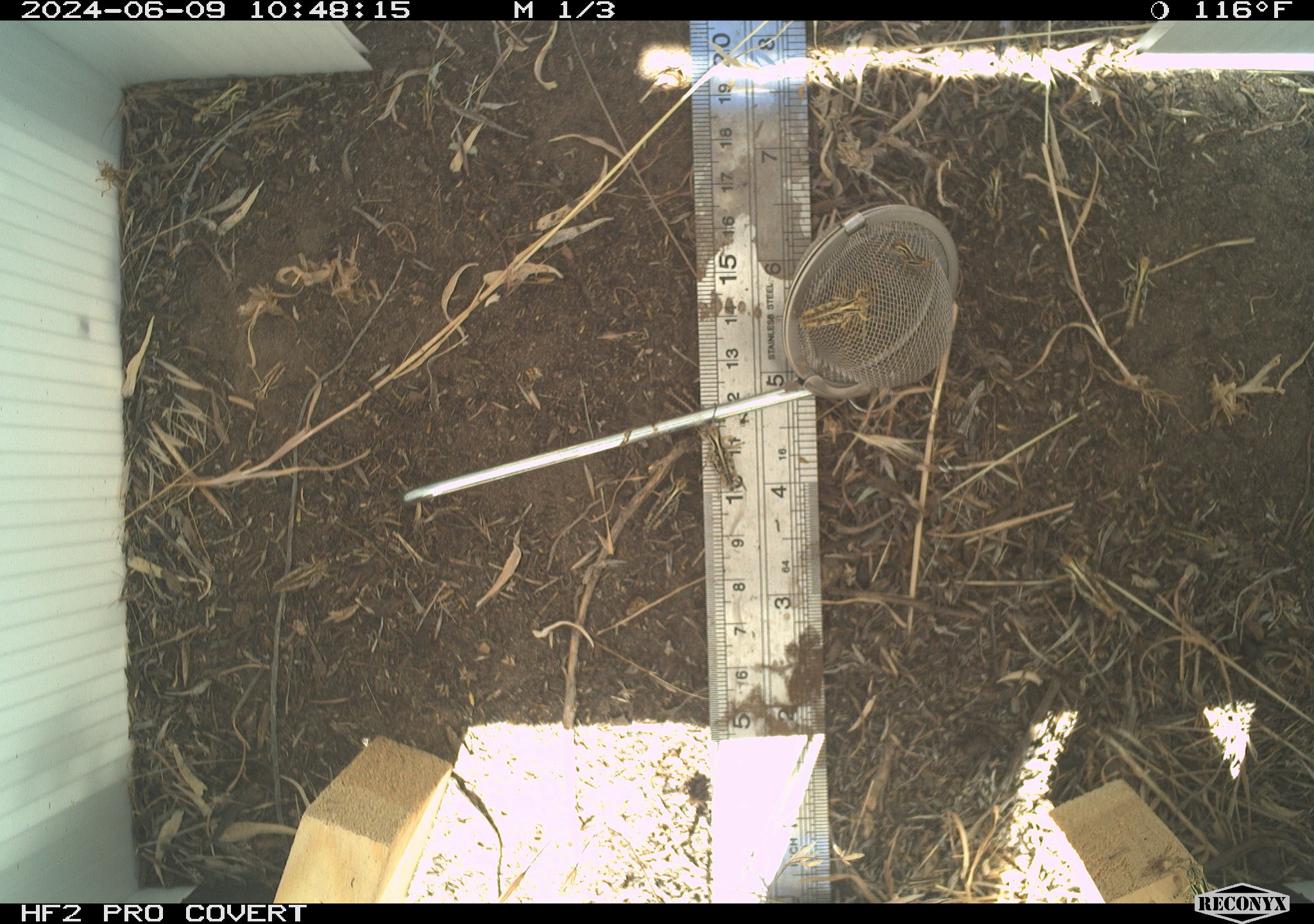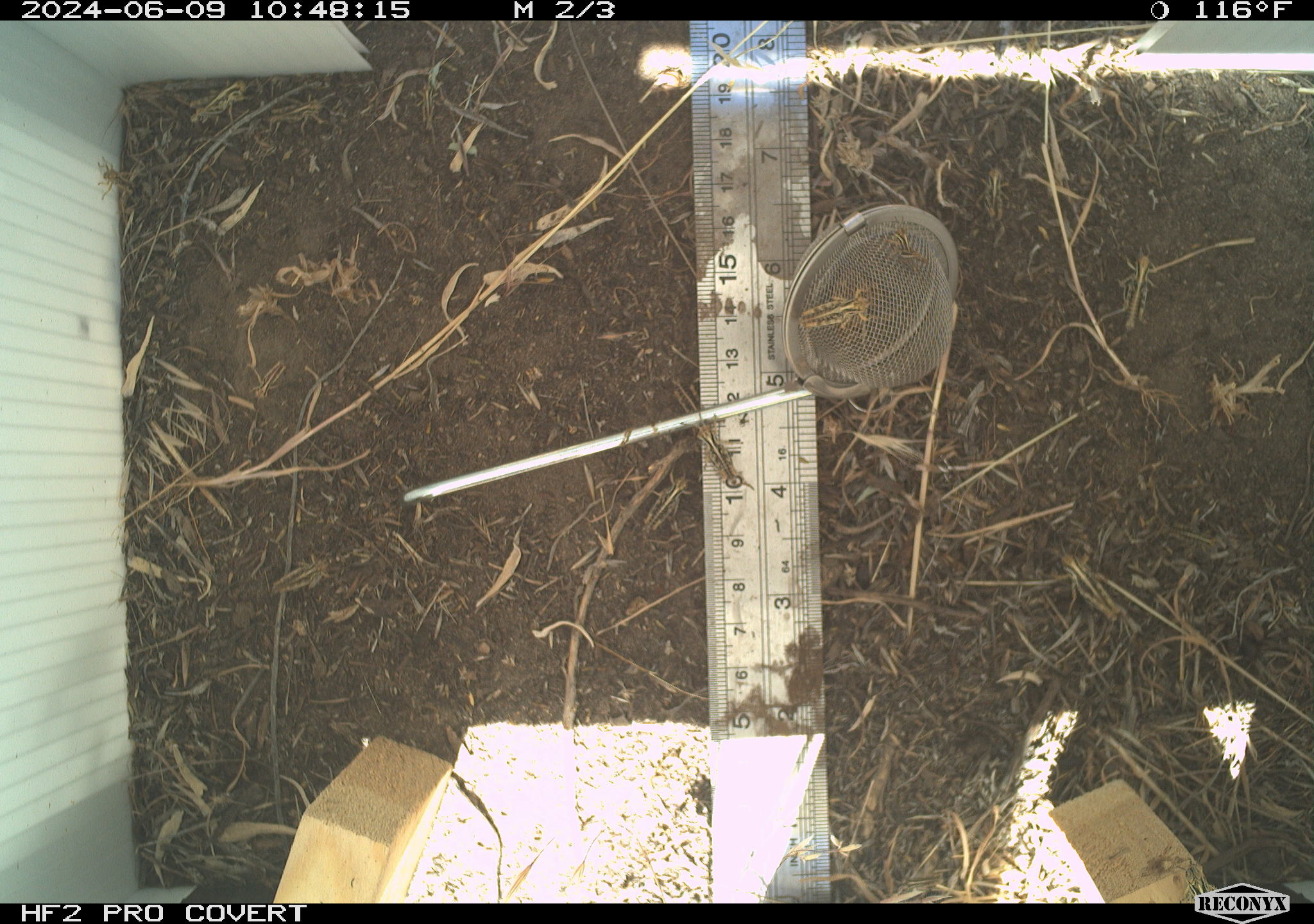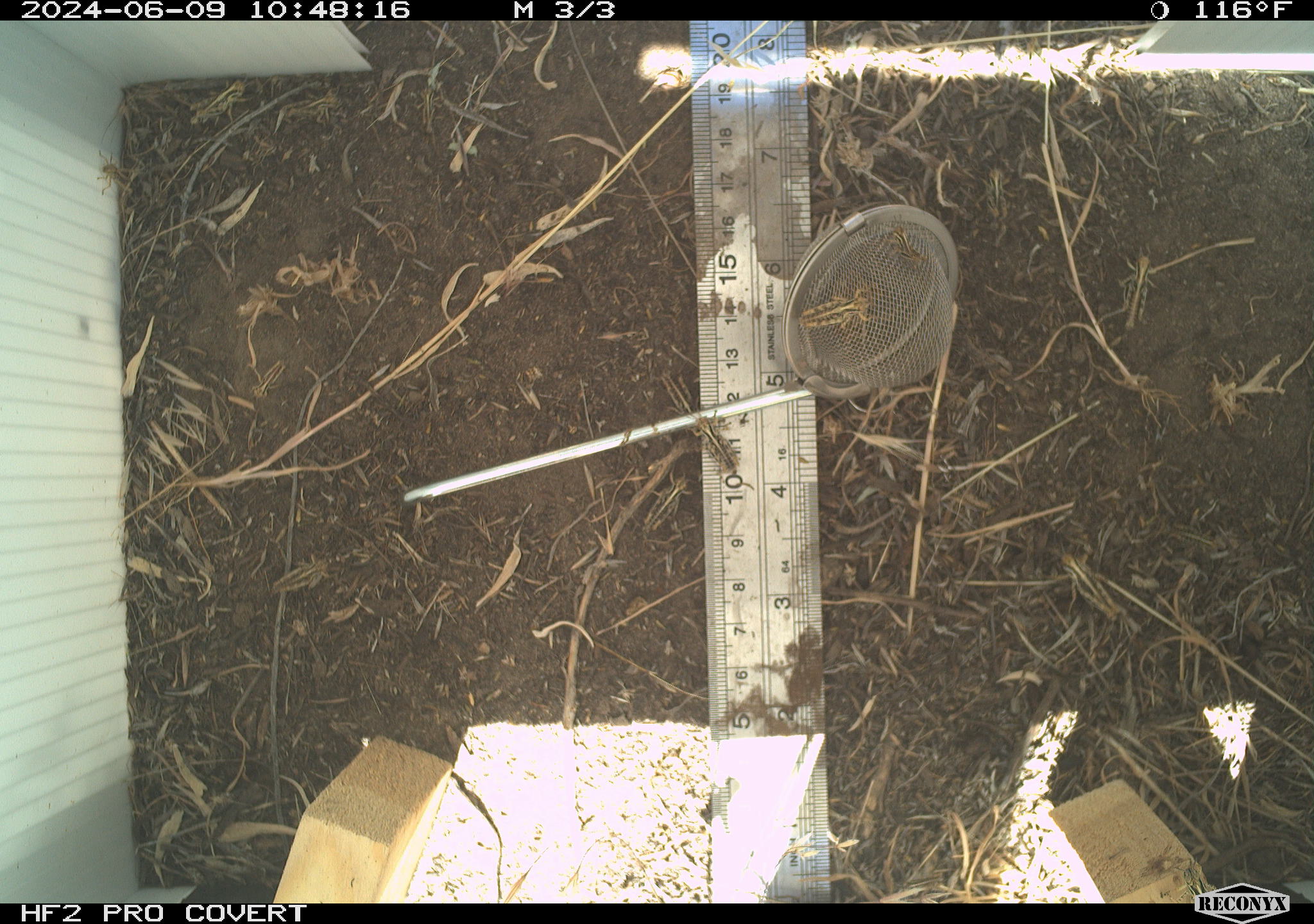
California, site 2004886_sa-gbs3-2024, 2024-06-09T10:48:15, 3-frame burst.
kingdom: Animalia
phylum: Arthropoda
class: Insecta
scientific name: Insecta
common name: insect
Insect (Insecta).